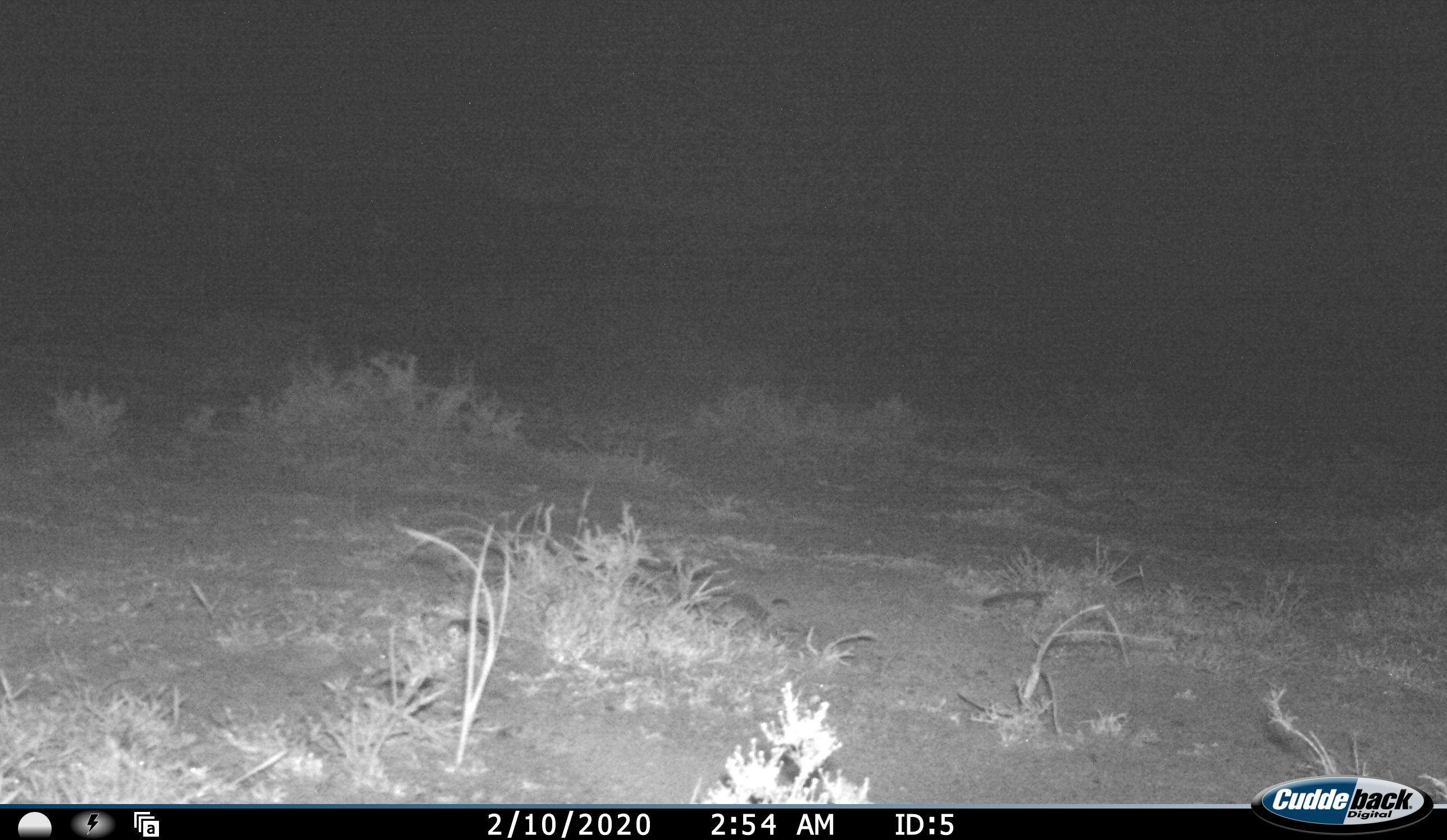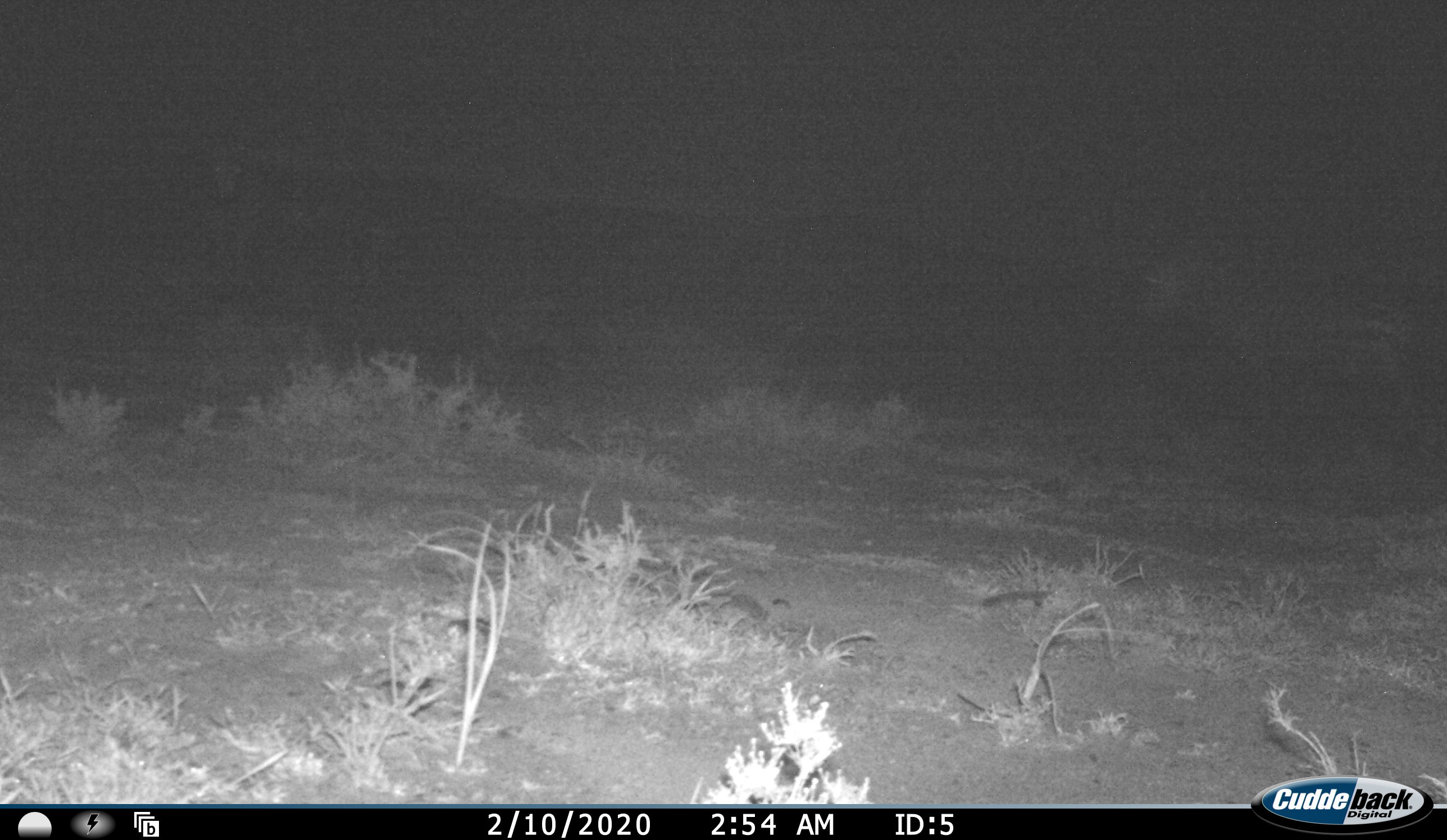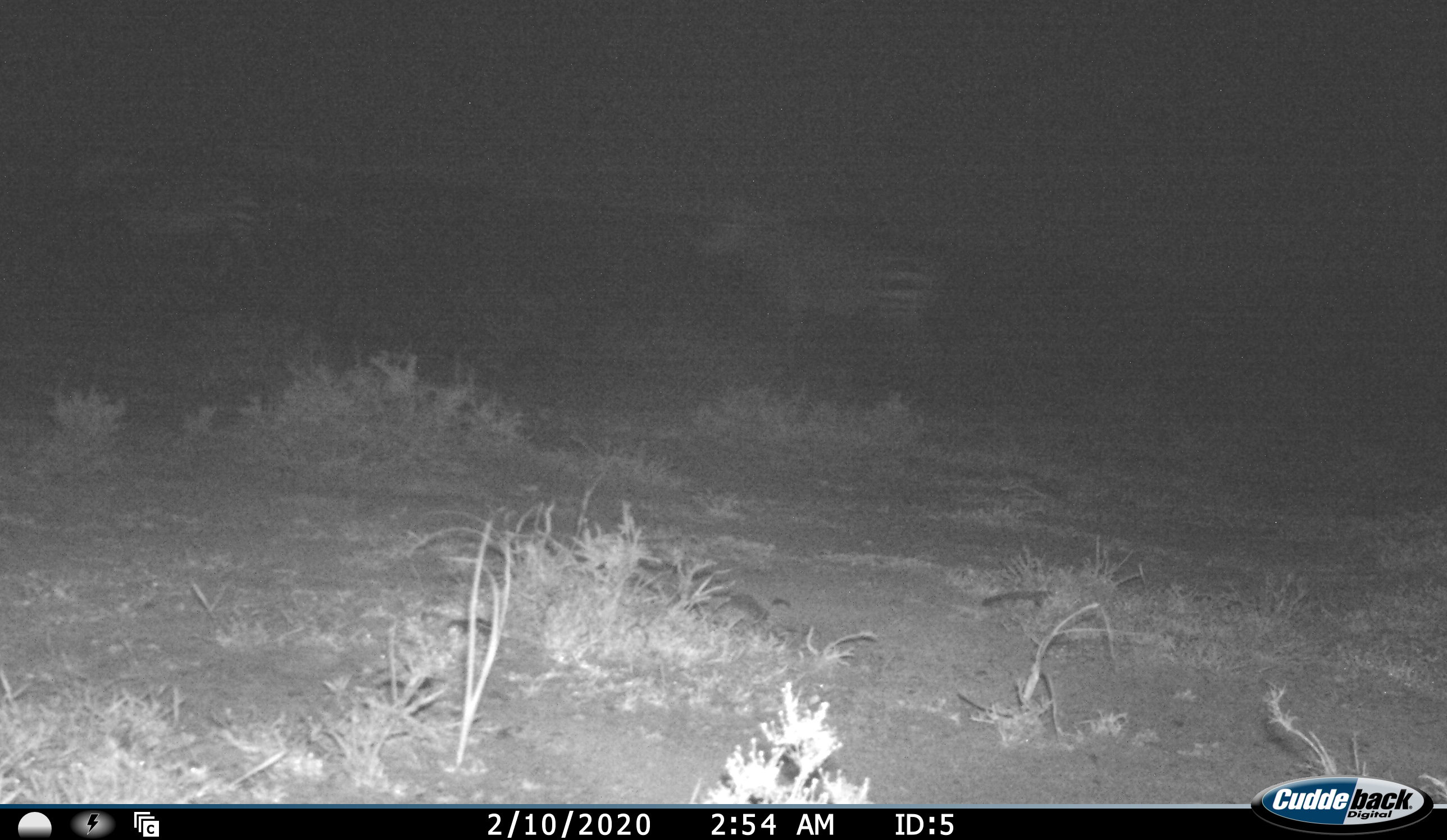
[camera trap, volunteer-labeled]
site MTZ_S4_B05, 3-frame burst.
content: unidentified animal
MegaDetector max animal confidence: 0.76